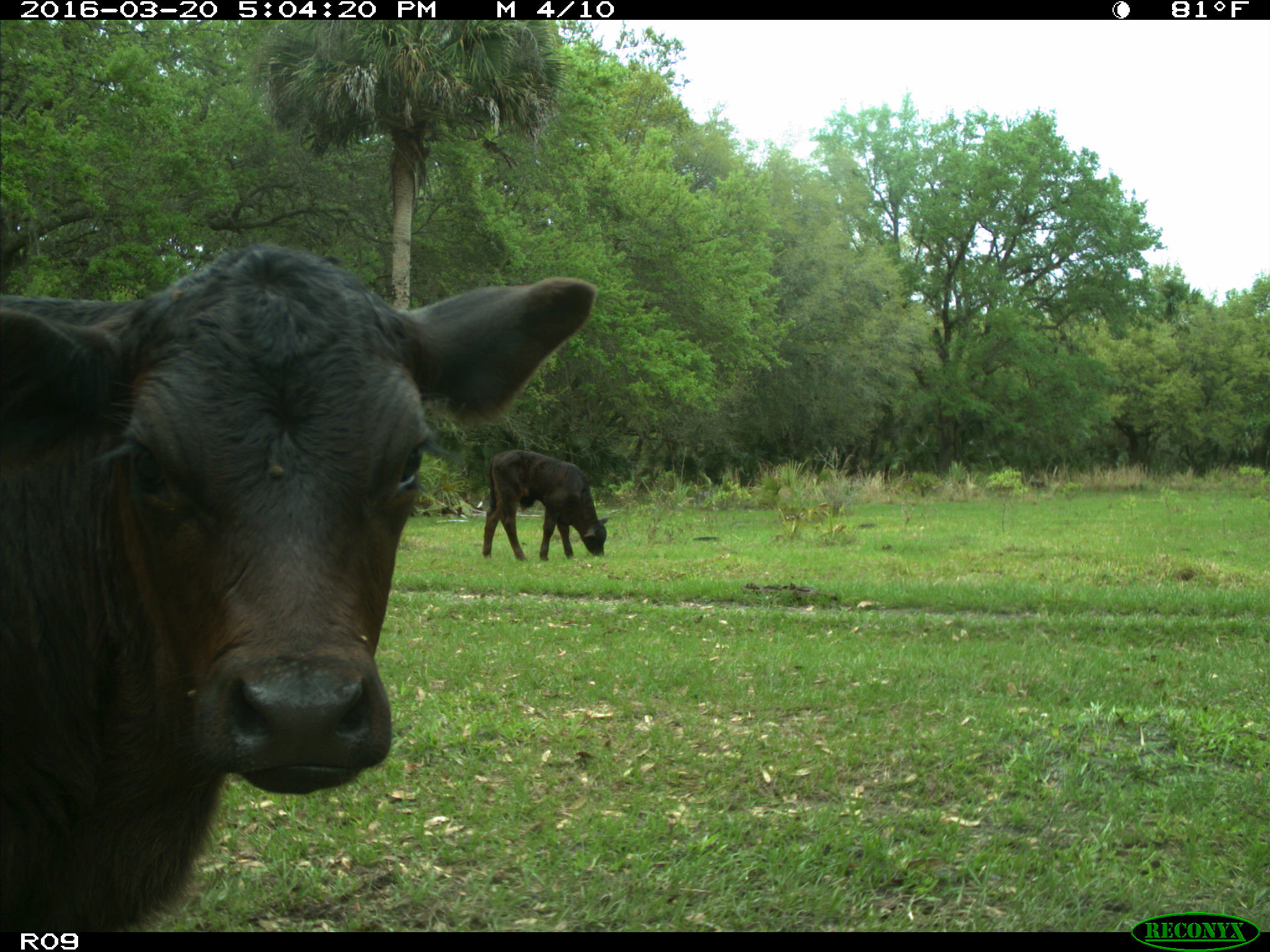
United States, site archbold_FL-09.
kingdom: Animalia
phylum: Chordata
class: Mammalia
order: Artiodactyla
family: Bovidae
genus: Bos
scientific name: Bos taurus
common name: domestic cow